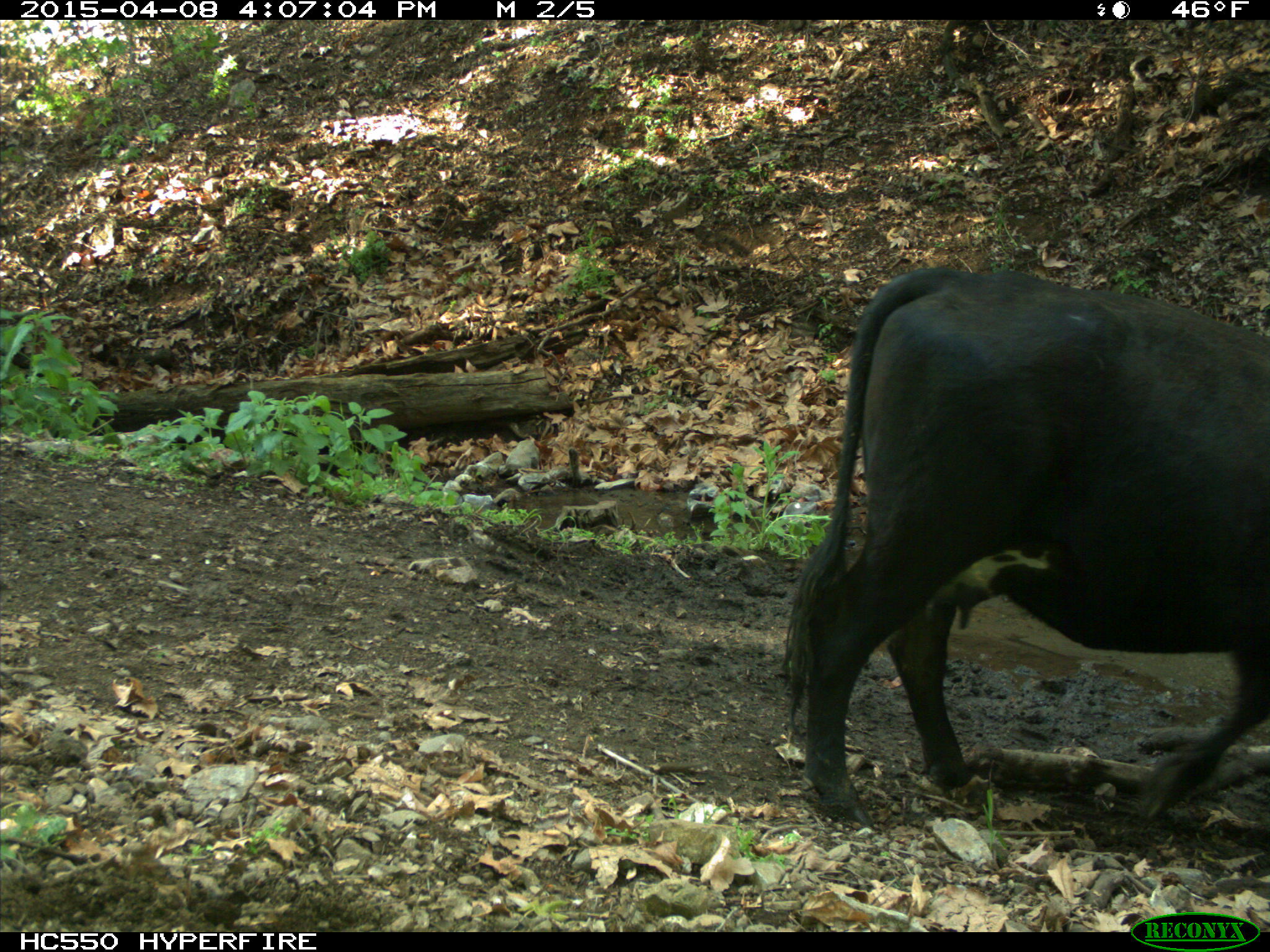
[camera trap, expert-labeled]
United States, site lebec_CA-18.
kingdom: Animalia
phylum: Chordata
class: Mammalia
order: Artiodactyla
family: Bovidae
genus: Bos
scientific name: Bos taurus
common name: domestic cow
Bos taurus (domestic cow).